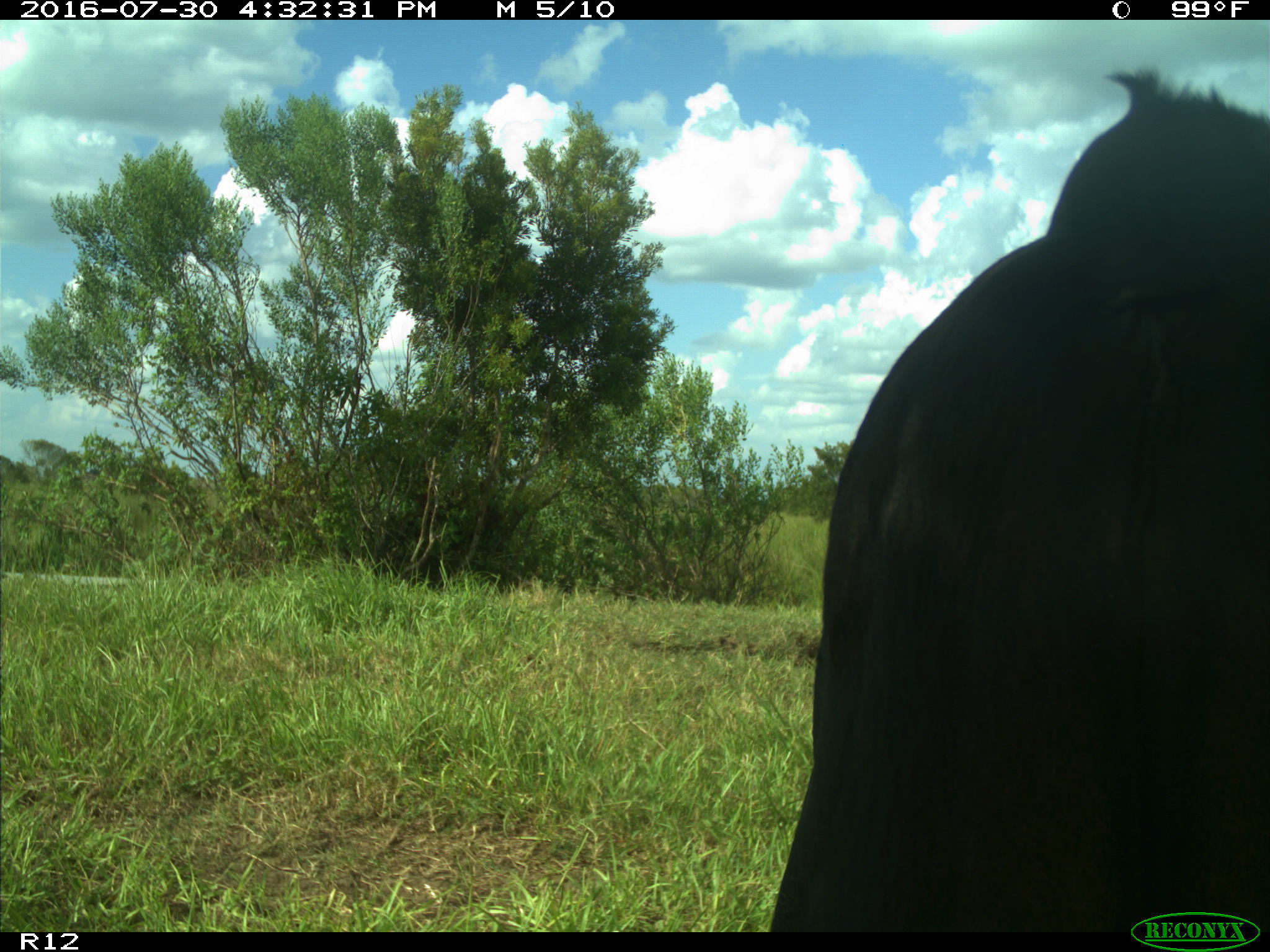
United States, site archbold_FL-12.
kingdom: Animalia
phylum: Chordata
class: Mammalia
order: Artiodactyla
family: Bovidae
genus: Bos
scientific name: Bos taurus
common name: domestic cow